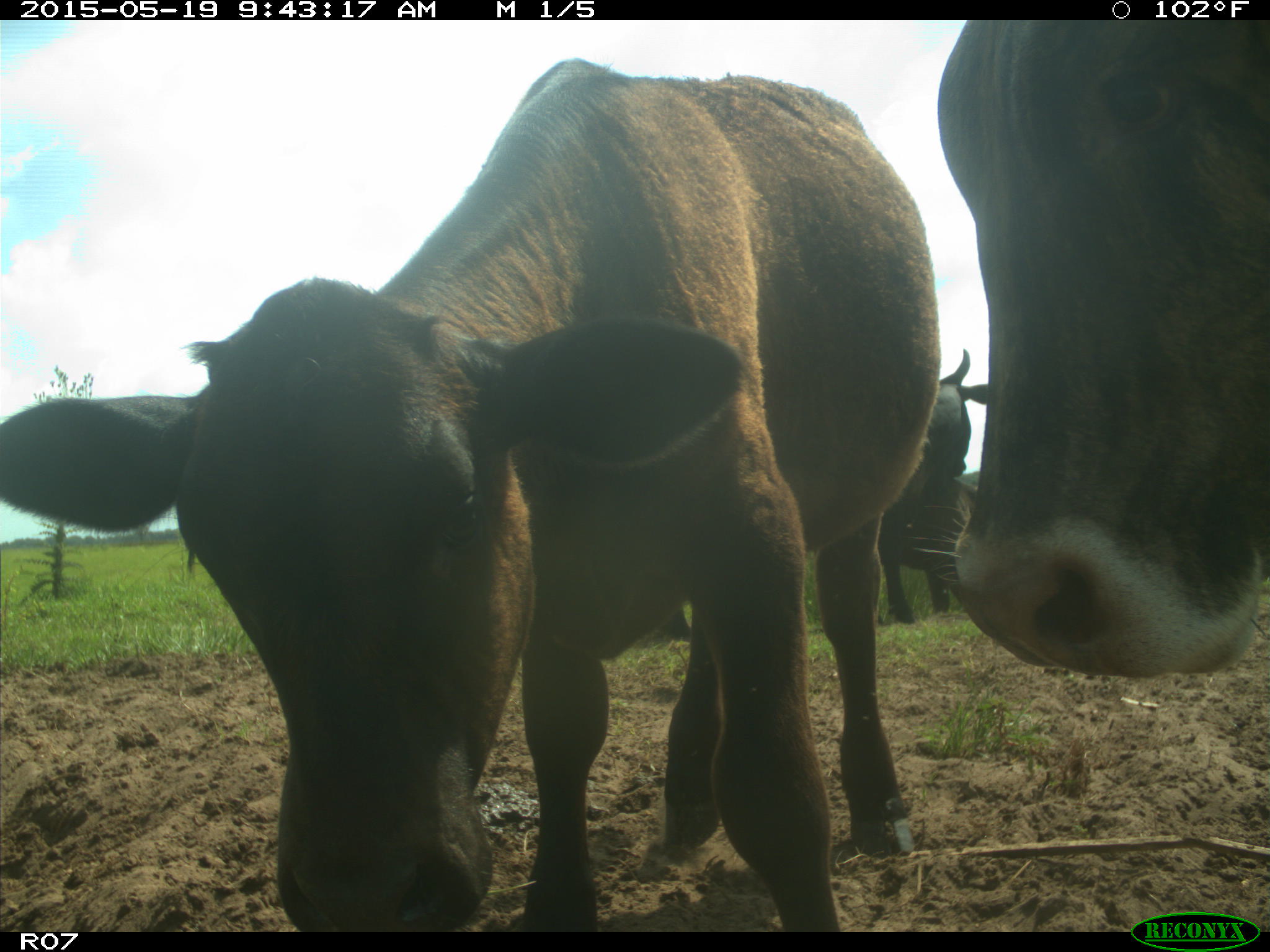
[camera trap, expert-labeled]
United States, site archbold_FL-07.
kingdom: Animalia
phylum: Chordata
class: Mammalia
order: Artiodactyla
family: Bovidae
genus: Bos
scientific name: Bos taurus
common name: domestic cow